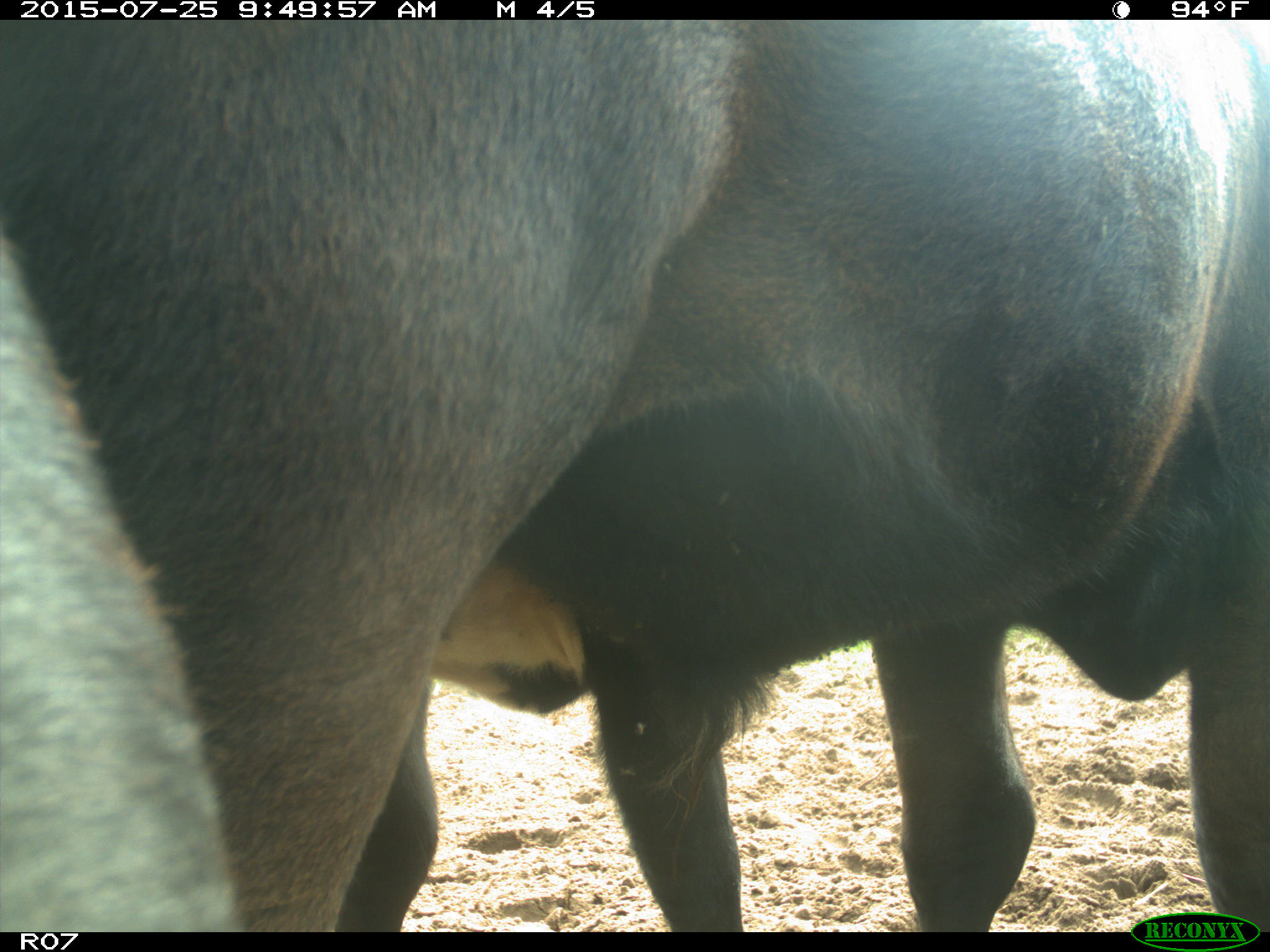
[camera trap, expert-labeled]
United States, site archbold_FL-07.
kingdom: Animalia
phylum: Chordata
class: Mammalia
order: Artiodactyla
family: Bovidae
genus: Bos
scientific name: Bos taurus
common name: domestic cow